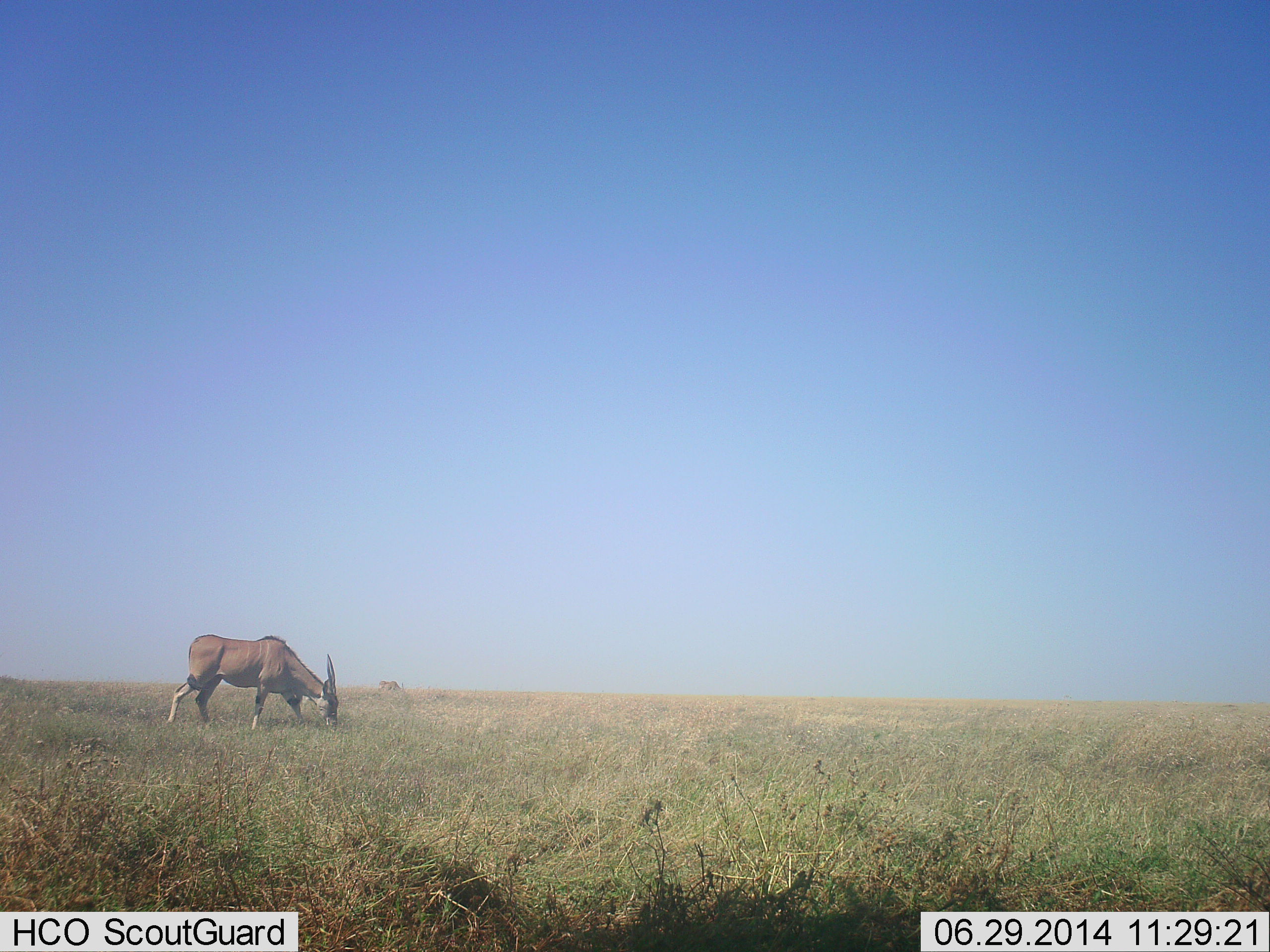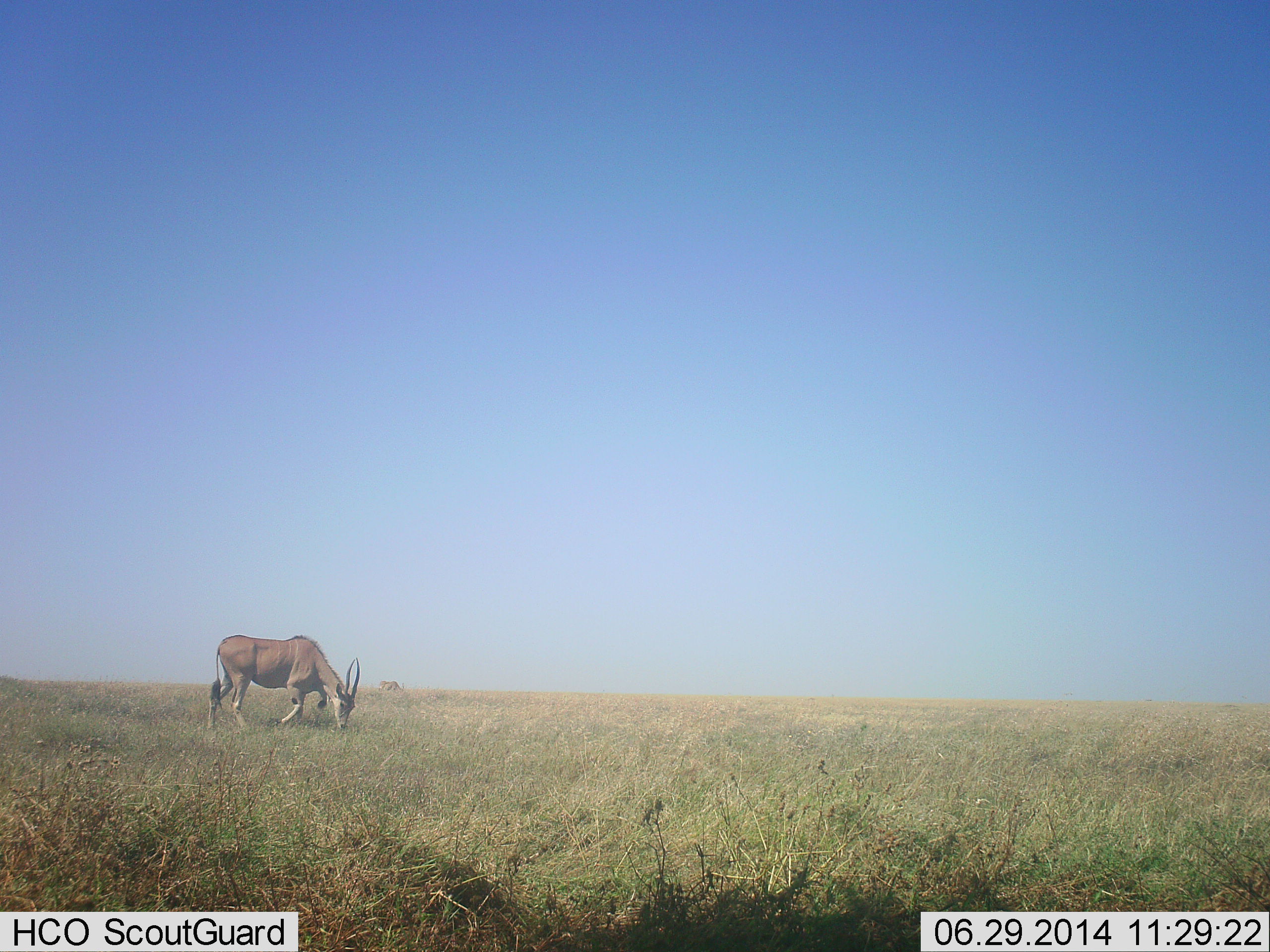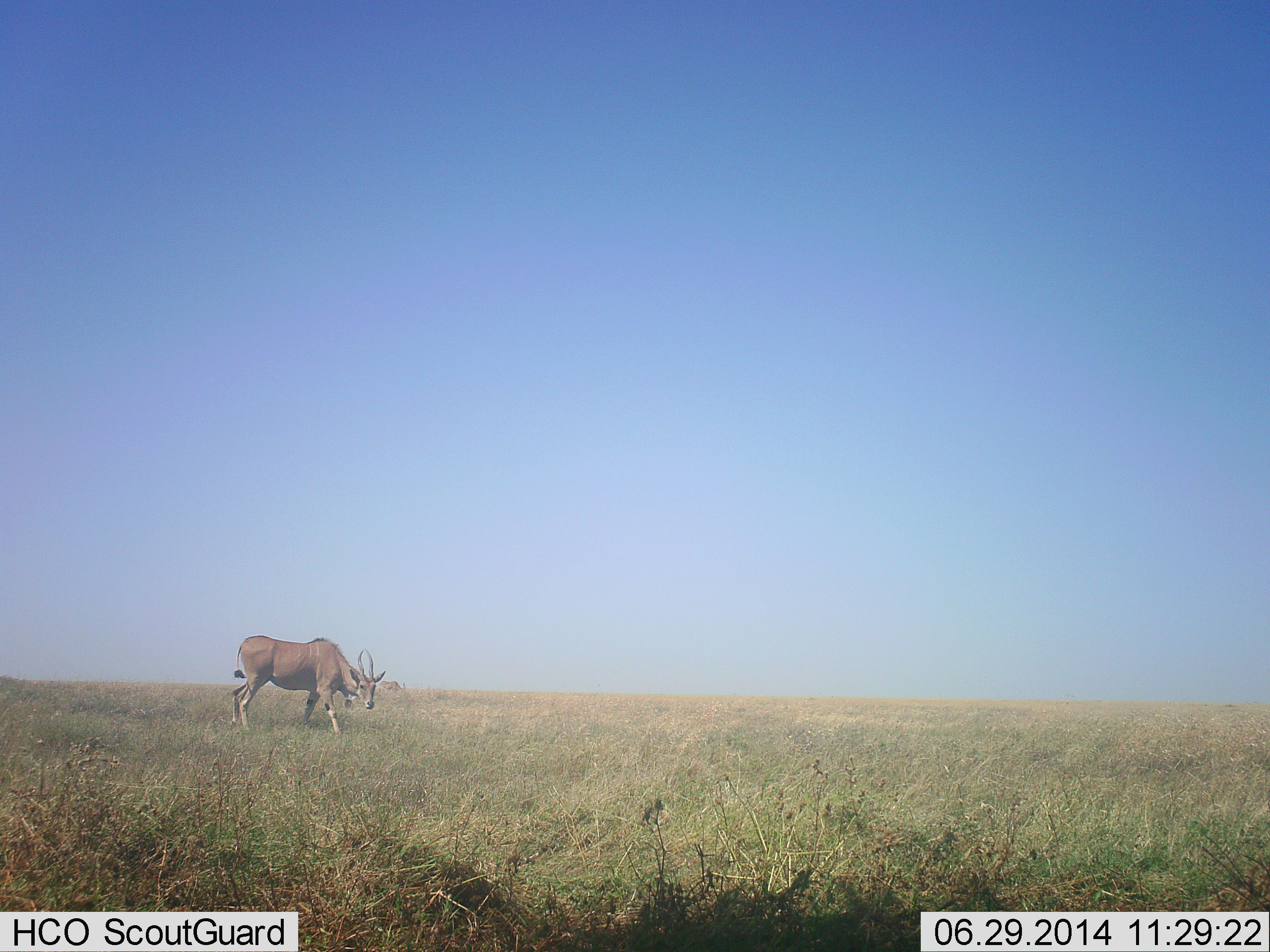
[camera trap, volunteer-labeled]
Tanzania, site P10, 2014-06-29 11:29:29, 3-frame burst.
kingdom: Animalia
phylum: Chordata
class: Mammalia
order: Artiodactyla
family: Bovidae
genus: Tragelaphus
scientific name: Tragelaphus oryx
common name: eland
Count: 1.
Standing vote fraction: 0%.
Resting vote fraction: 0%.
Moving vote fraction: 60%.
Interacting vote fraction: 0%.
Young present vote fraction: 0%.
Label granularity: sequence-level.